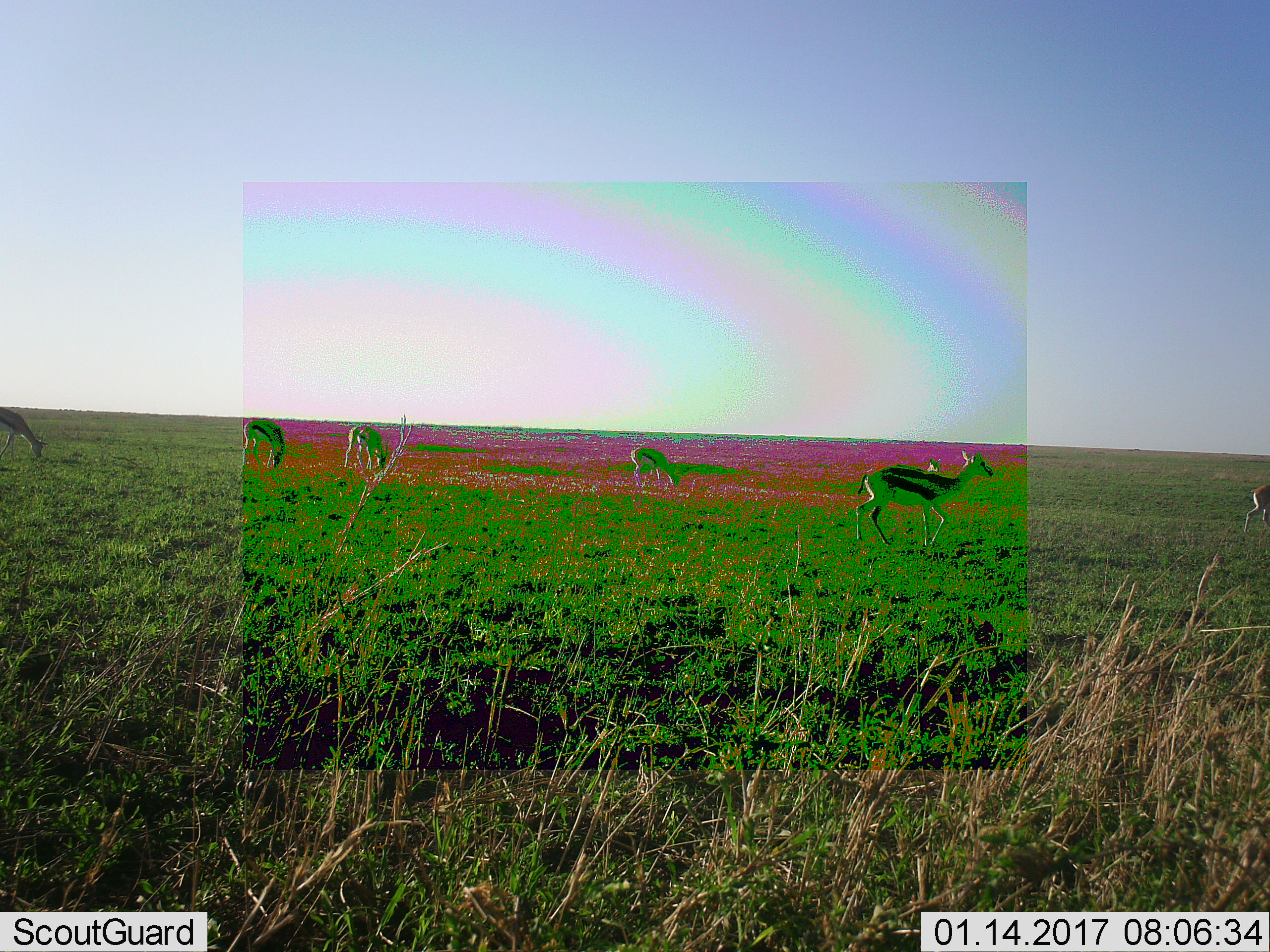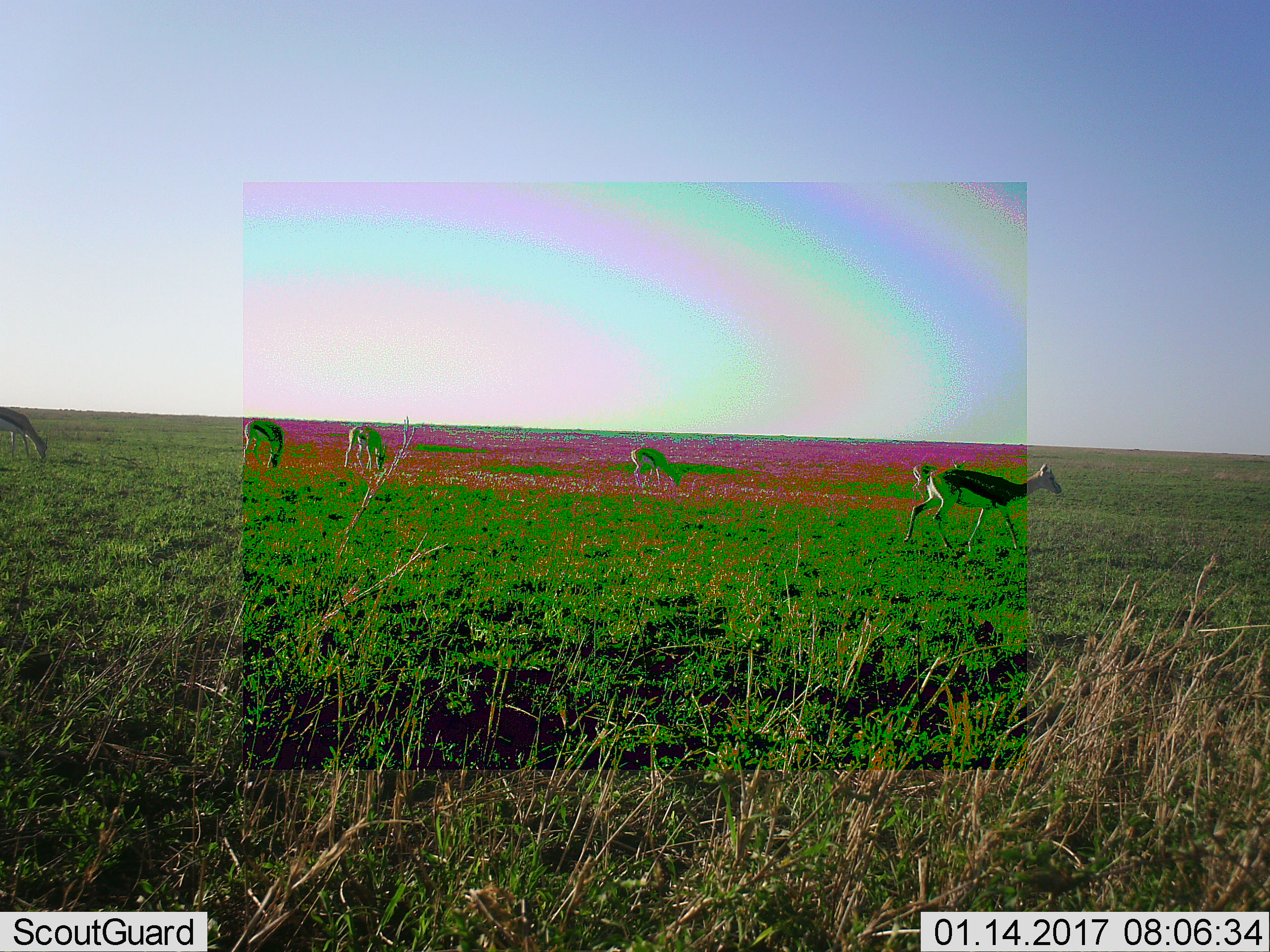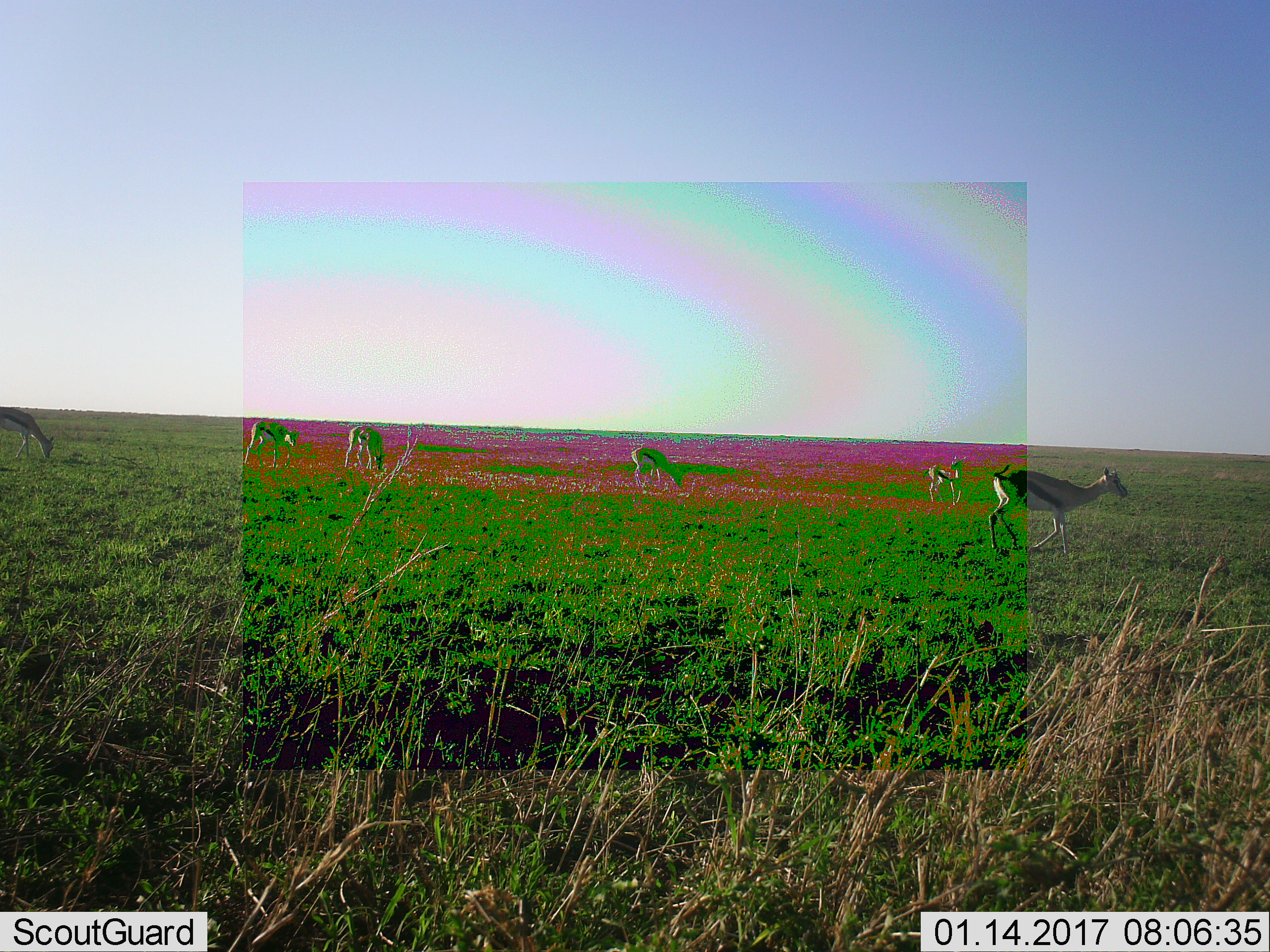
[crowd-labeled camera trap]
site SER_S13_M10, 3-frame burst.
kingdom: Animalia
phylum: Chordata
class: Mammalia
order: Artiodactyla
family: Bovidae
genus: Eudorcas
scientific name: Eudorcas thomsonii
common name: thomson's gazelle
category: gazellethomsons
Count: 7.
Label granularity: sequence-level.